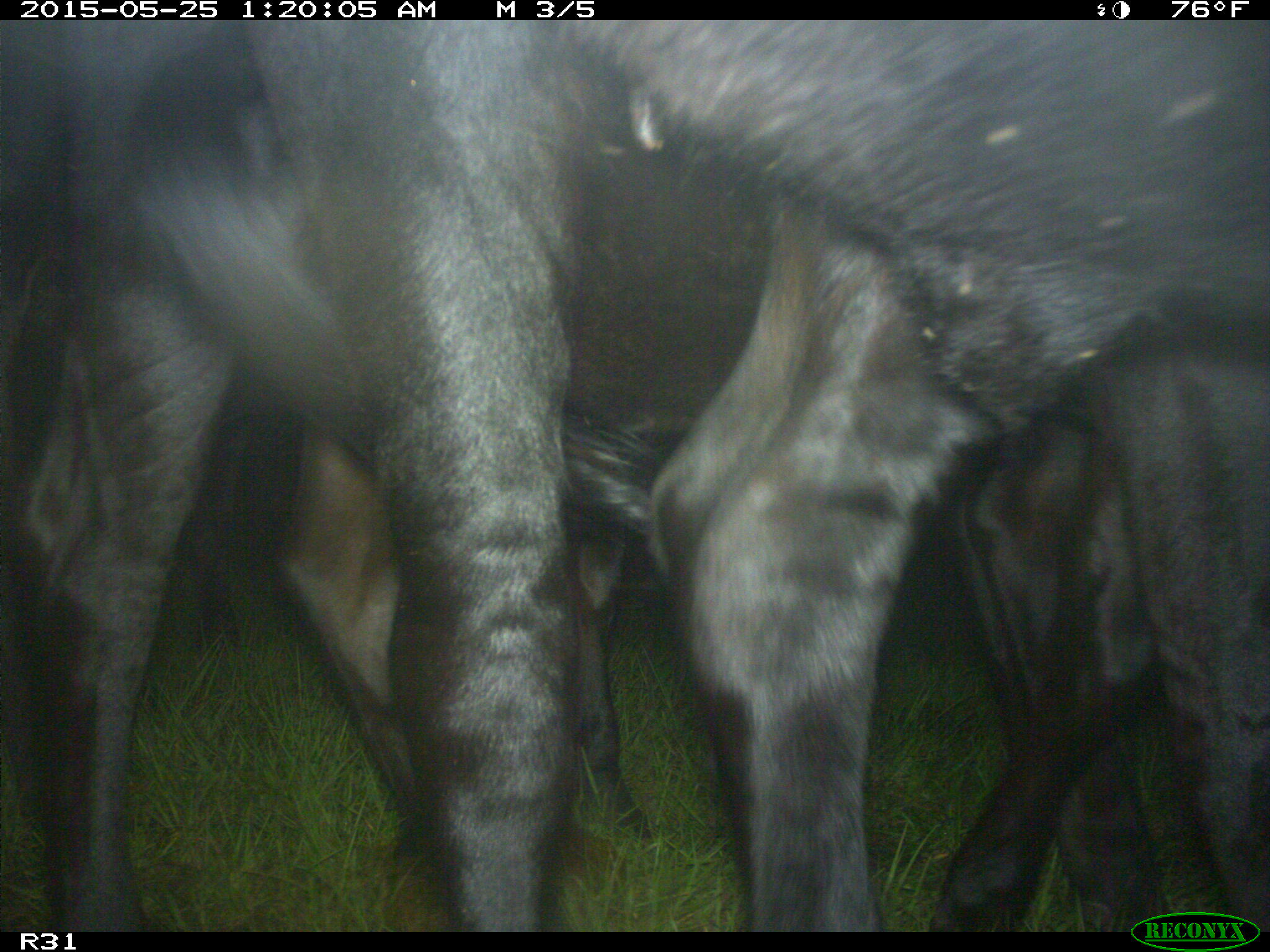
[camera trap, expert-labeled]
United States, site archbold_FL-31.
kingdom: Animalia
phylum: Chordata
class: Mammalia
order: Artiodactyla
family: Bovidae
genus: Bos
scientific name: Bos taurus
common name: domestic cow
Bos taurus (domestic cow).